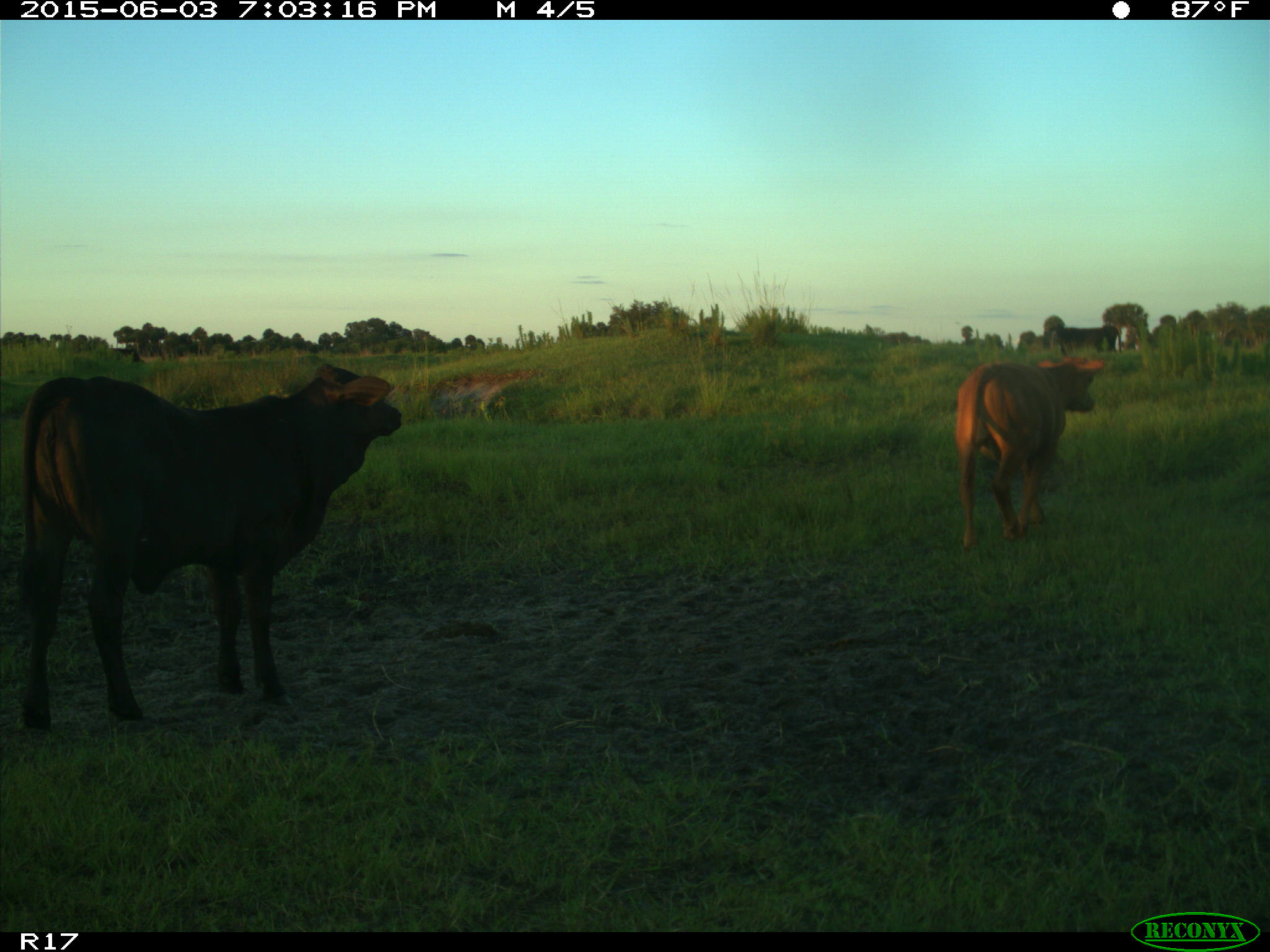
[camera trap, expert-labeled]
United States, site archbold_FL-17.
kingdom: Animalia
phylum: Chordata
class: Mammalia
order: Artiodactyla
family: Bovidae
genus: Bos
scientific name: Bos taurus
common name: domestic cow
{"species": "Bos taurus (domestic cow)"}